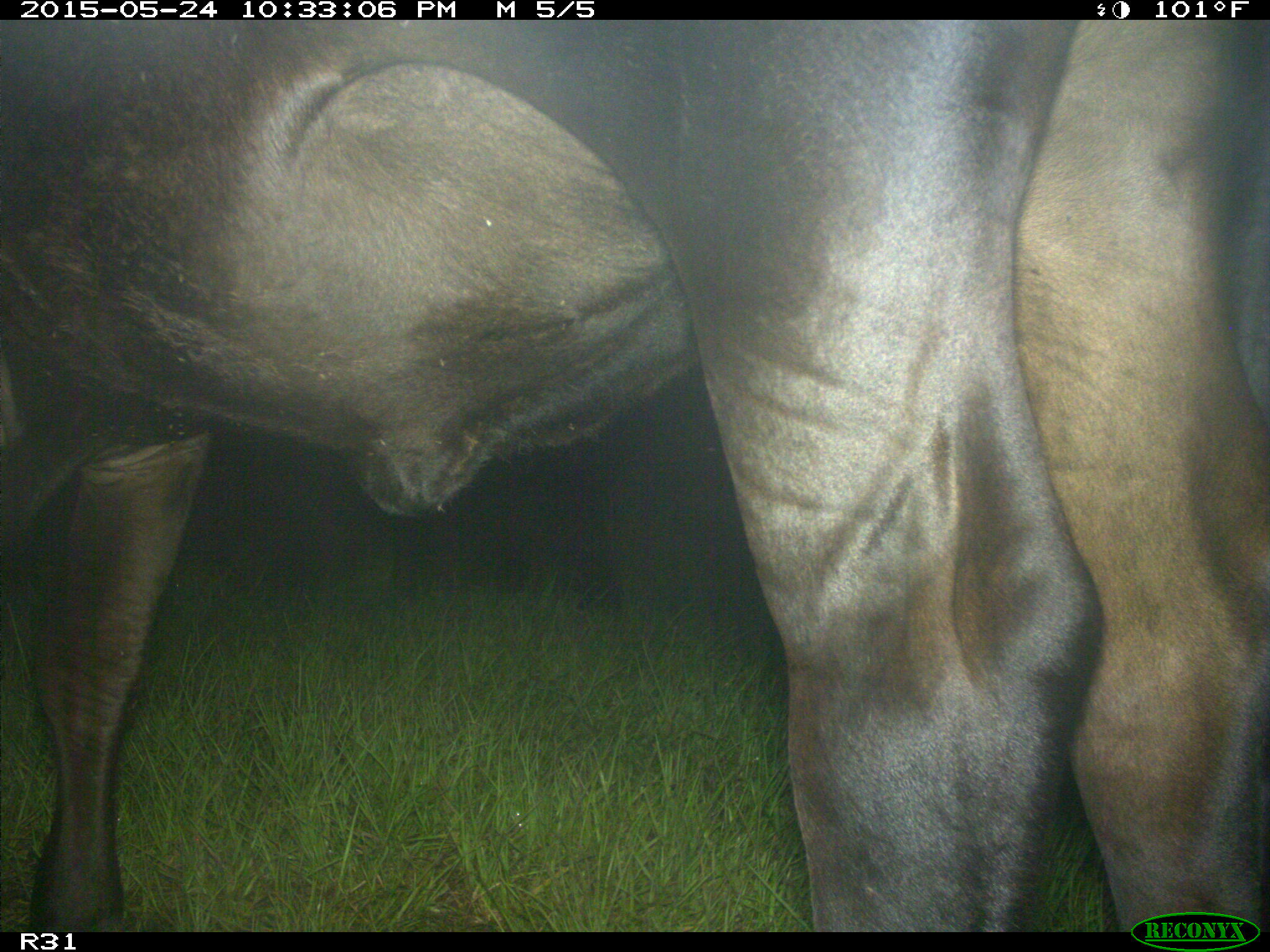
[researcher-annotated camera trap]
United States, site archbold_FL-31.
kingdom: Animalia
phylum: Chordata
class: Mammalia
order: Artiodactyla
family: Bovidae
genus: Bos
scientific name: Bos taurus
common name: domestic cow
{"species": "Bos taurus (domestic cow)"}